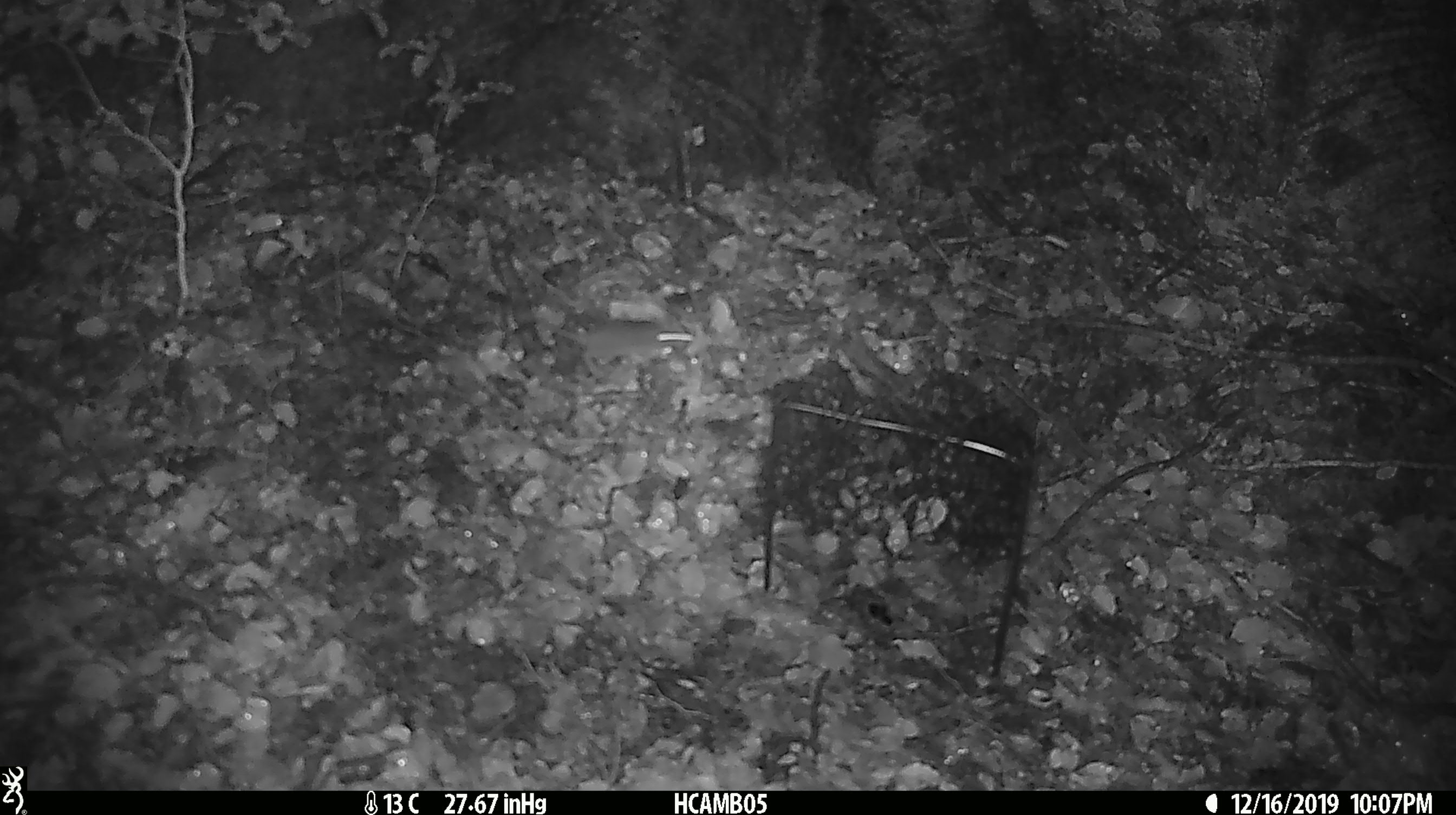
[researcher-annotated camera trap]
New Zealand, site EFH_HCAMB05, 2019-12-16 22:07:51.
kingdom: Animalia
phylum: Chordata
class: Mammalia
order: Rodentia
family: Muridae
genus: Mus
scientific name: Mus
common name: mouse